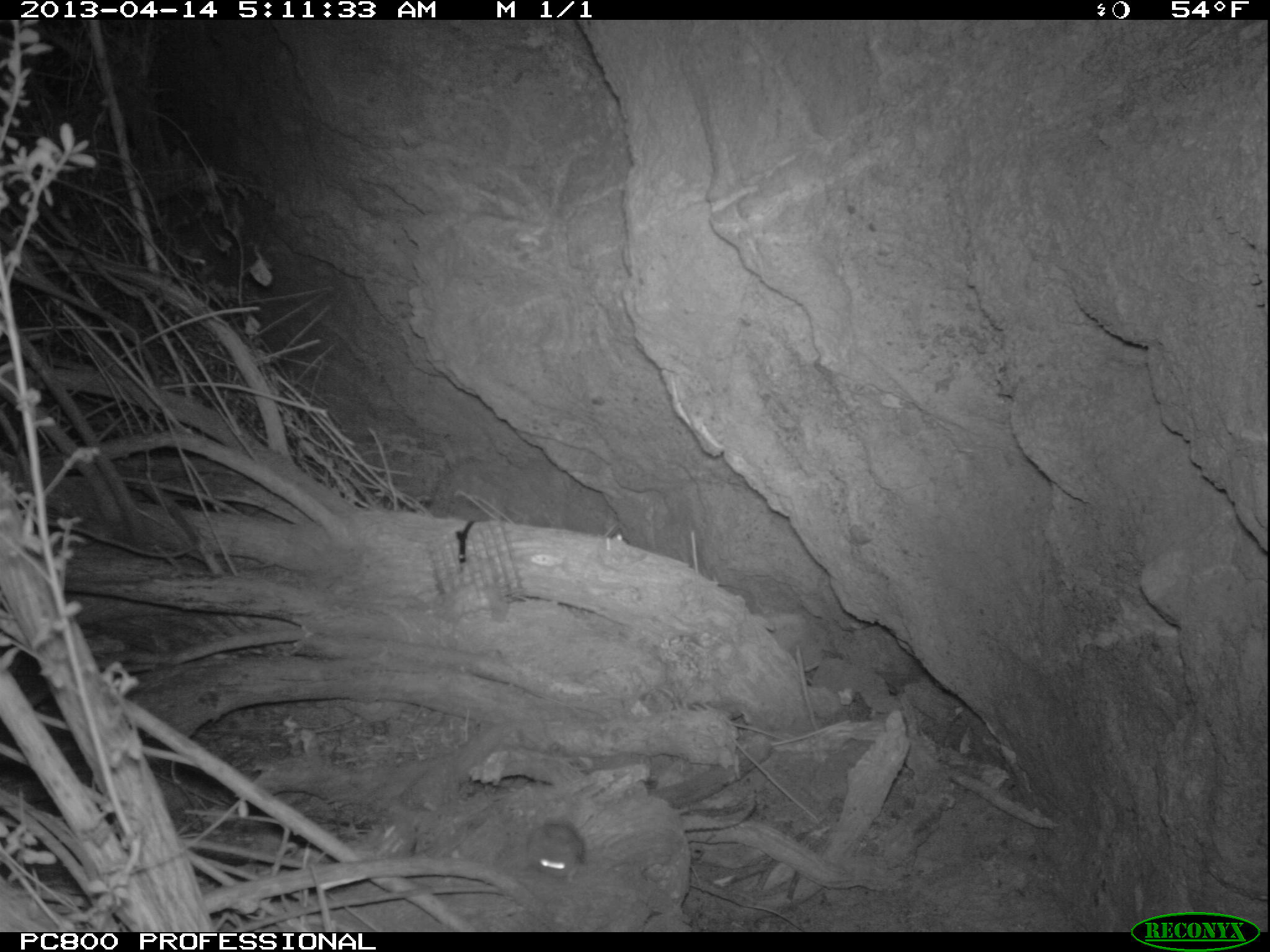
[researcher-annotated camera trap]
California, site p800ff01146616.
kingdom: Animalia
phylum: Chordata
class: Mammalia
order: Rodentia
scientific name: Rodentia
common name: rodent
Rodent (Rodentia).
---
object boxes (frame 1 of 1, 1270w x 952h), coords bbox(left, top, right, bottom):
rodent: bbox(528, 819, 585, 881)